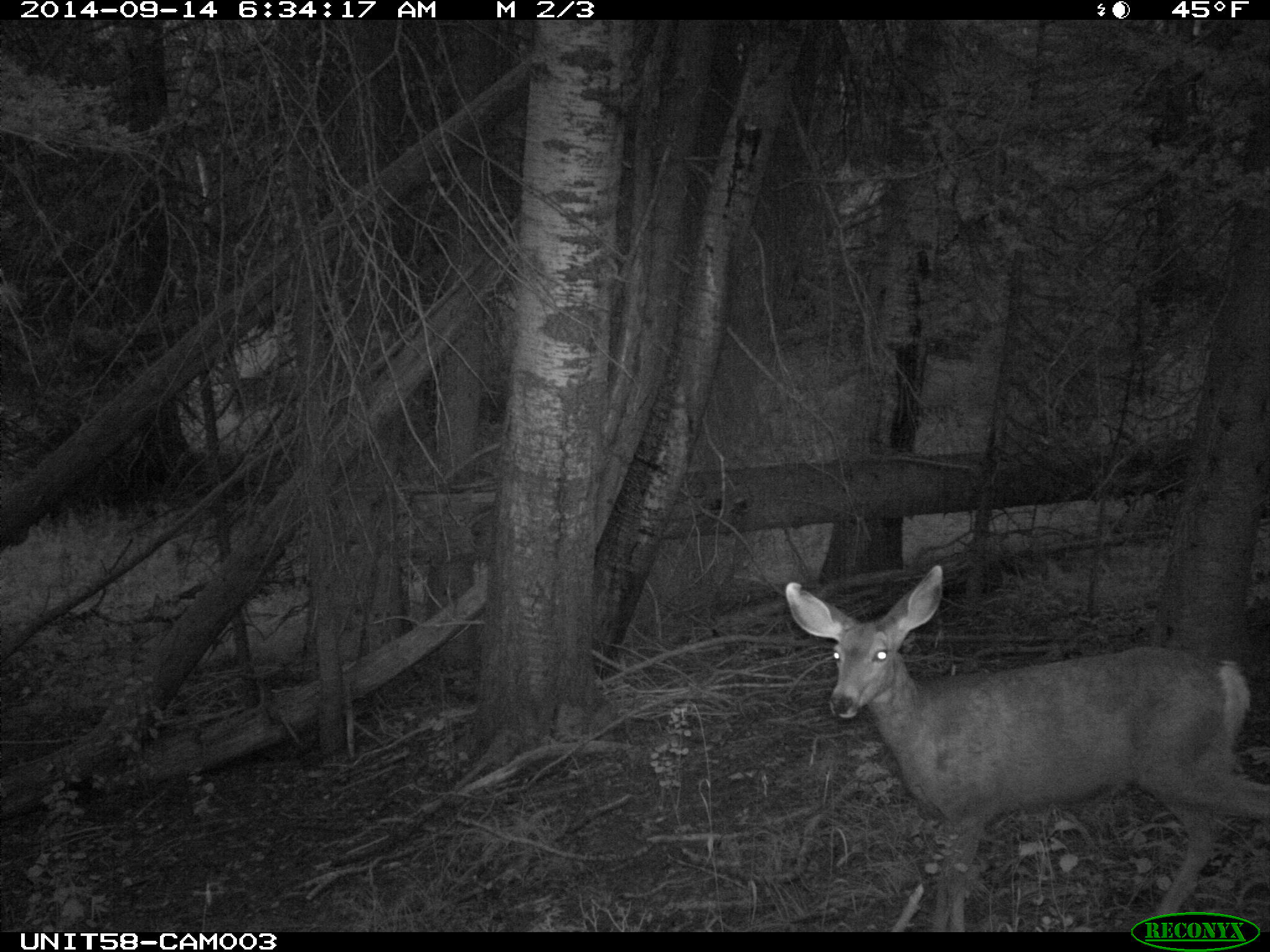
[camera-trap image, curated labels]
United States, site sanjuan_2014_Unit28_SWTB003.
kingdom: Animalia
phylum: Chordata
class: Mammalia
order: Artiodactyla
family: Cervidae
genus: Odocoileus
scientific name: Odocoileus hemionus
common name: mule deer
Odocoileus hemionus (mule deer).